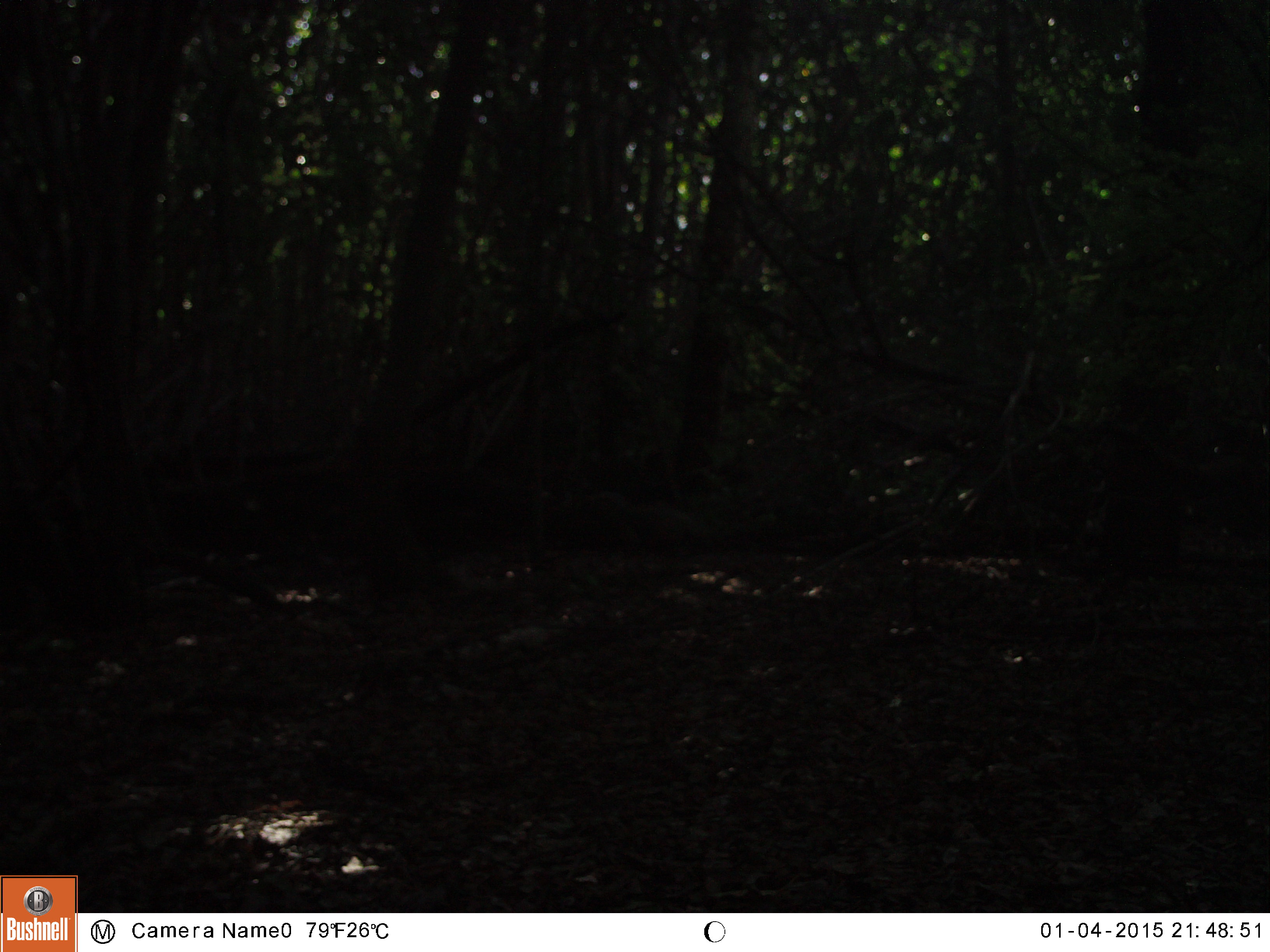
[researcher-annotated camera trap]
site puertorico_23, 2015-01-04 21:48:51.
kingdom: Animalia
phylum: Chordata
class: Reptilia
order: Squamata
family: Iguanidae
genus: Iguana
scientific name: Iguana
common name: typical iguanas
Iguana (typical iguanas).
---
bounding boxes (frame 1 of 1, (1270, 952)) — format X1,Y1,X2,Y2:
iguana: 575,481,728,559